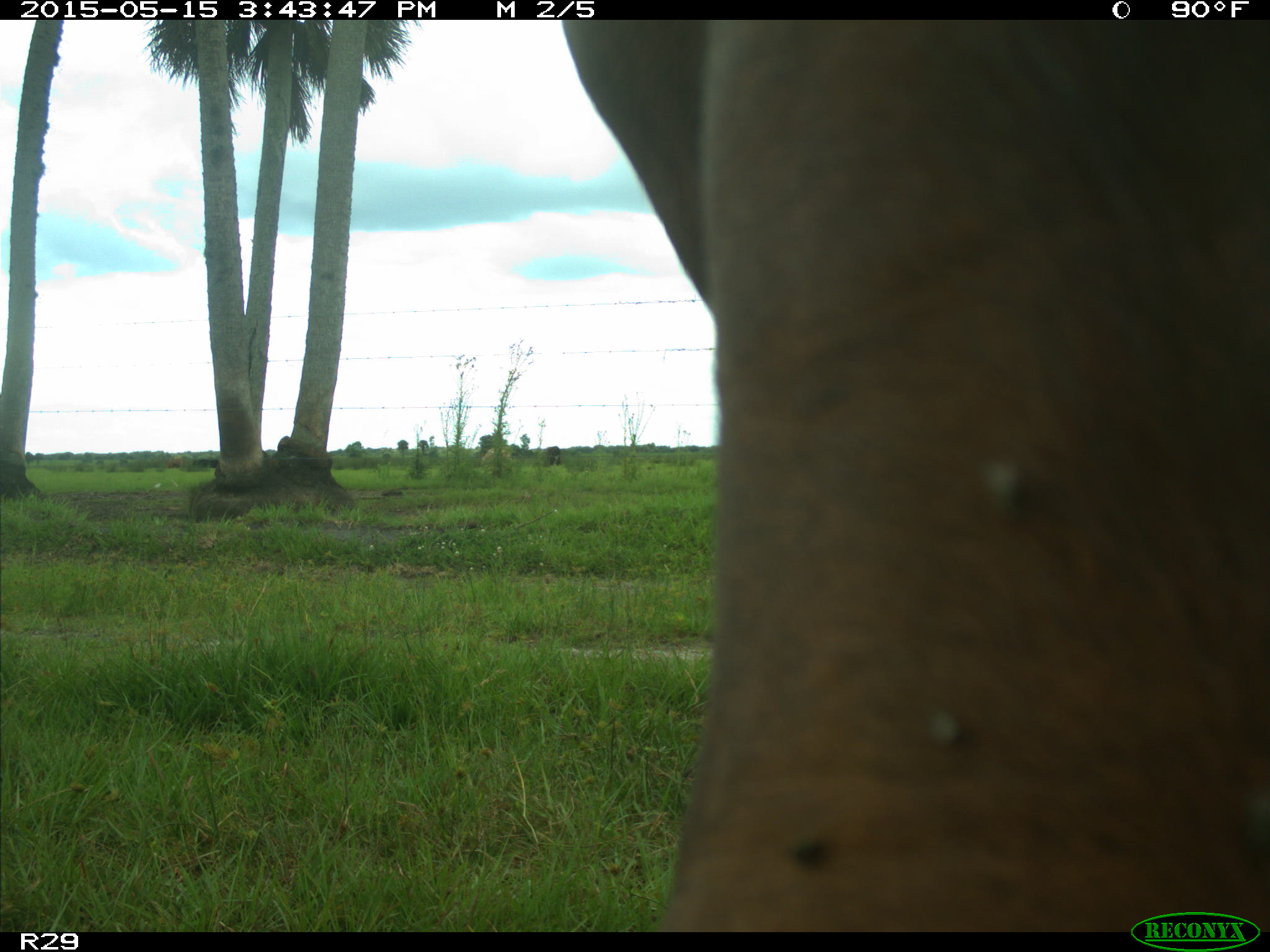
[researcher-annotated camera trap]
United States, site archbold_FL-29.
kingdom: Animalia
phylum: Chordata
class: Mammalia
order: Artiodactyla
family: Bovidae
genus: Bos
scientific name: Bos taurus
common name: domestic cow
Bos taurus (domestic cow).